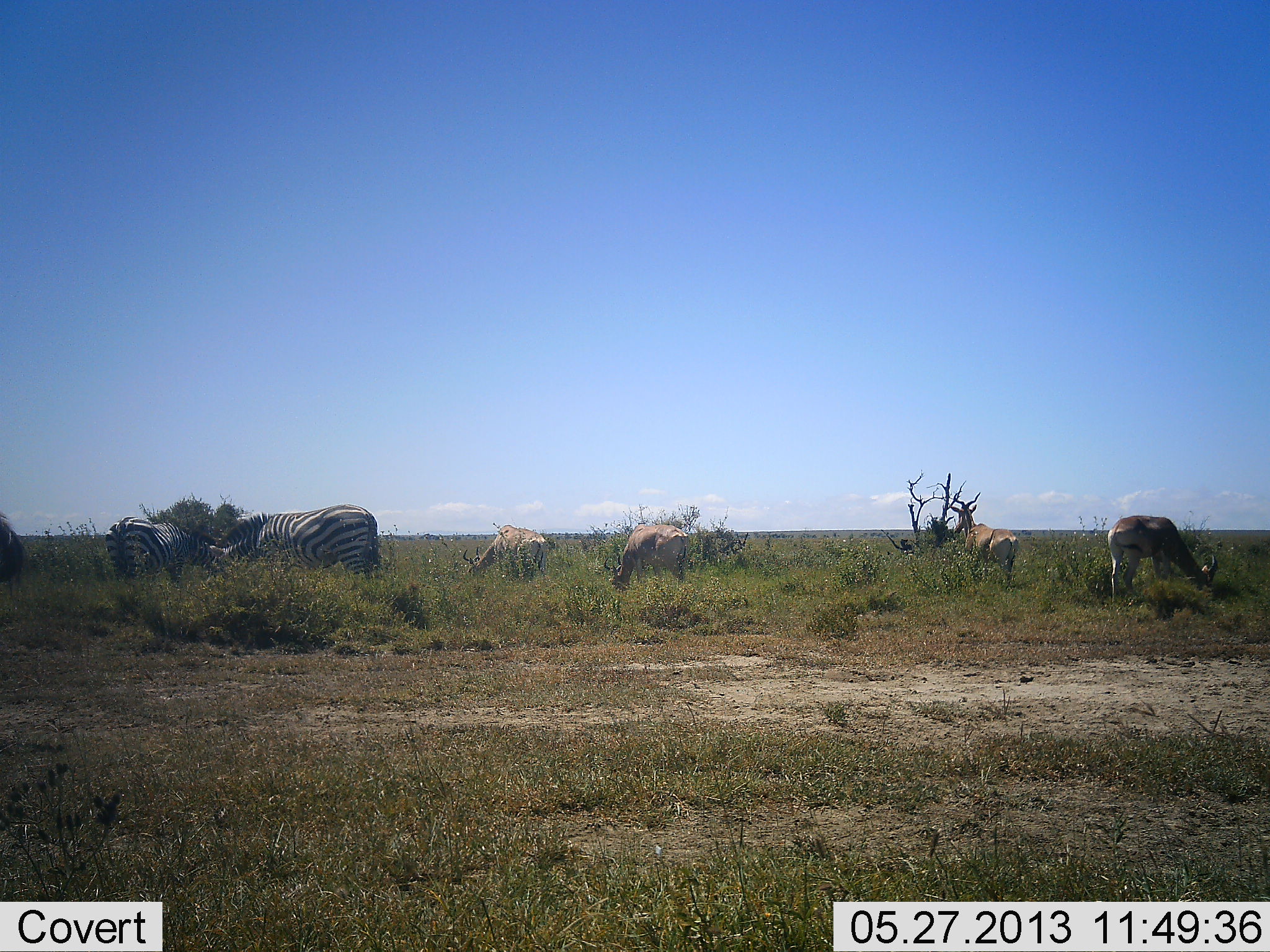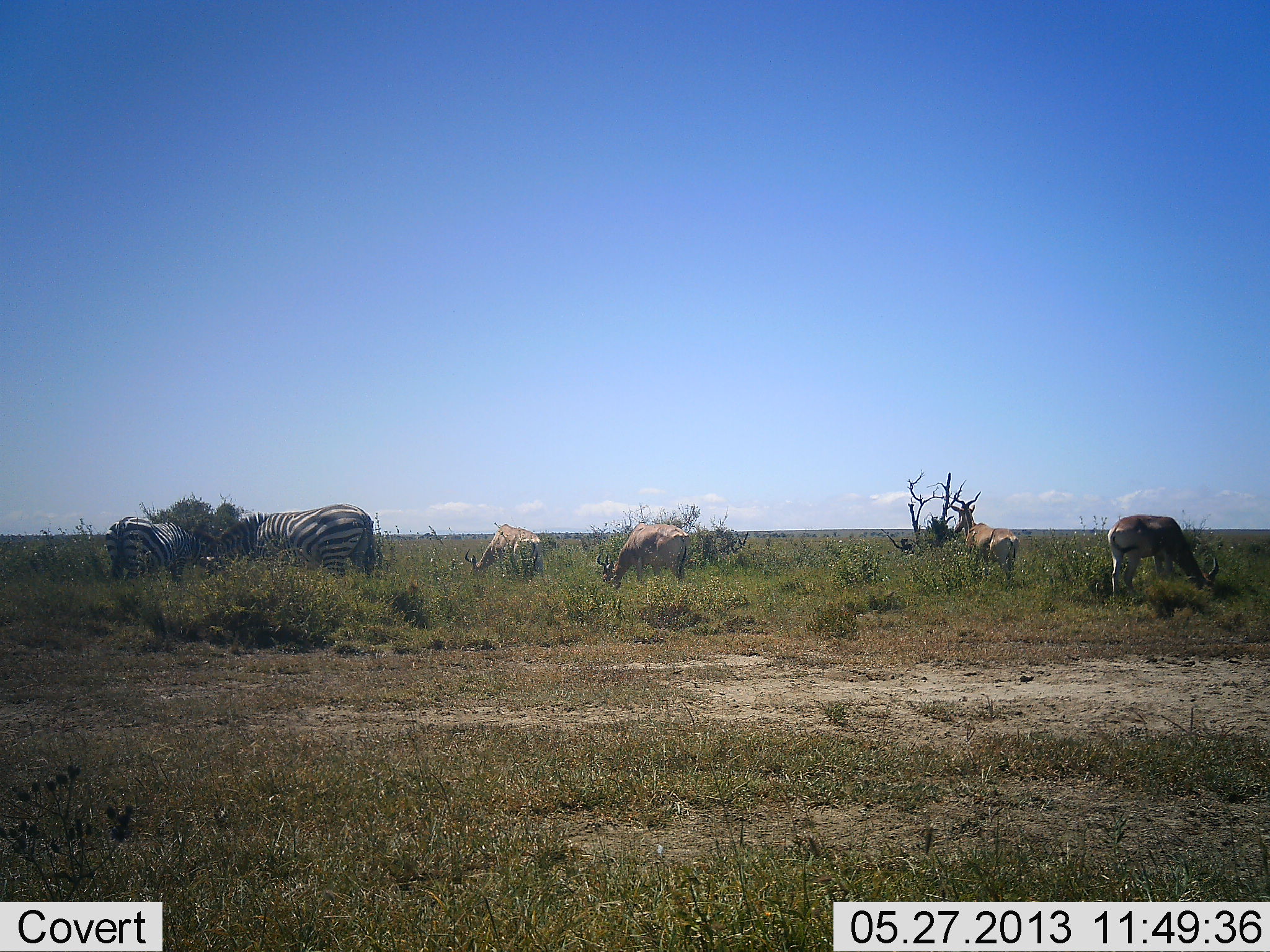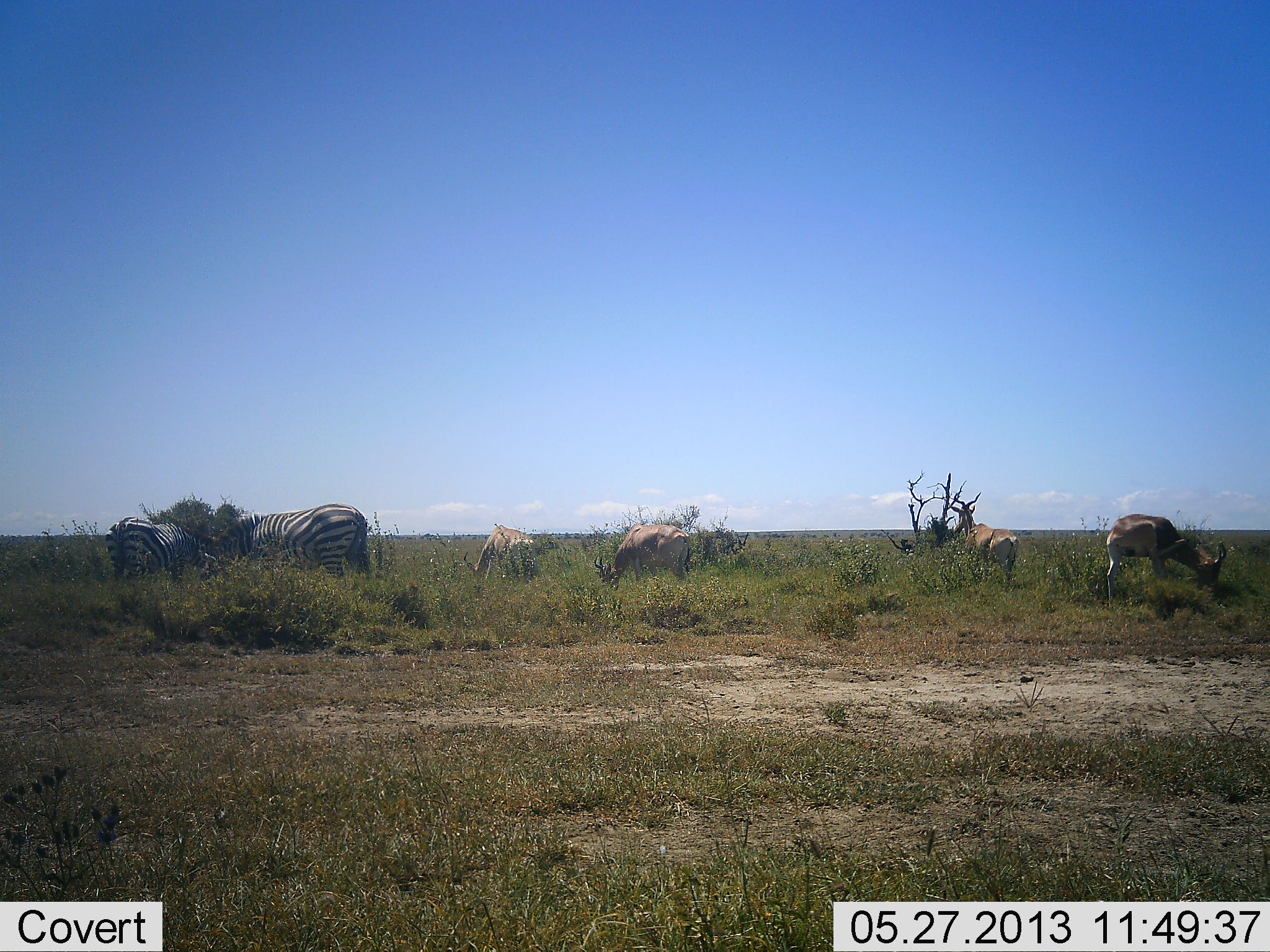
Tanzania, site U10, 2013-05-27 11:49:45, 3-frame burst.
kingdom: Animalia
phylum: Chordata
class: Mammalia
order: Artiodactyla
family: Bovidae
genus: Alcelaphus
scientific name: Alcelaphus buselaphus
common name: hartebeest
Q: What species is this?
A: Hartebeest (Alcelaphus buselaphus).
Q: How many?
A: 4.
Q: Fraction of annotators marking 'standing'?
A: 52%.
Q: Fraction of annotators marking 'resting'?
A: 0%.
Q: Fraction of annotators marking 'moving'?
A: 0%.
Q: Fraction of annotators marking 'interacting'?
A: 0%.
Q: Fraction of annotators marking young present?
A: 0%.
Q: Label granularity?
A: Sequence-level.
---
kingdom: Animalia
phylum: Chordata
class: Mammalia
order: Perissodactyla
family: Equidae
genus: Equus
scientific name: Equus quagga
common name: plains zebra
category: zebra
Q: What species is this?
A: Zebra (plains zebra) (Equus quagga).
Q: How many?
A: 2.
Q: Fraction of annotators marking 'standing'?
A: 36%.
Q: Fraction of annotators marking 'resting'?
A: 0%.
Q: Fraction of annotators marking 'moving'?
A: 3%.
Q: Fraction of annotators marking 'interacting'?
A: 3%.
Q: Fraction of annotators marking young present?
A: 0%.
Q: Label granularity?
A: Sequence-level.